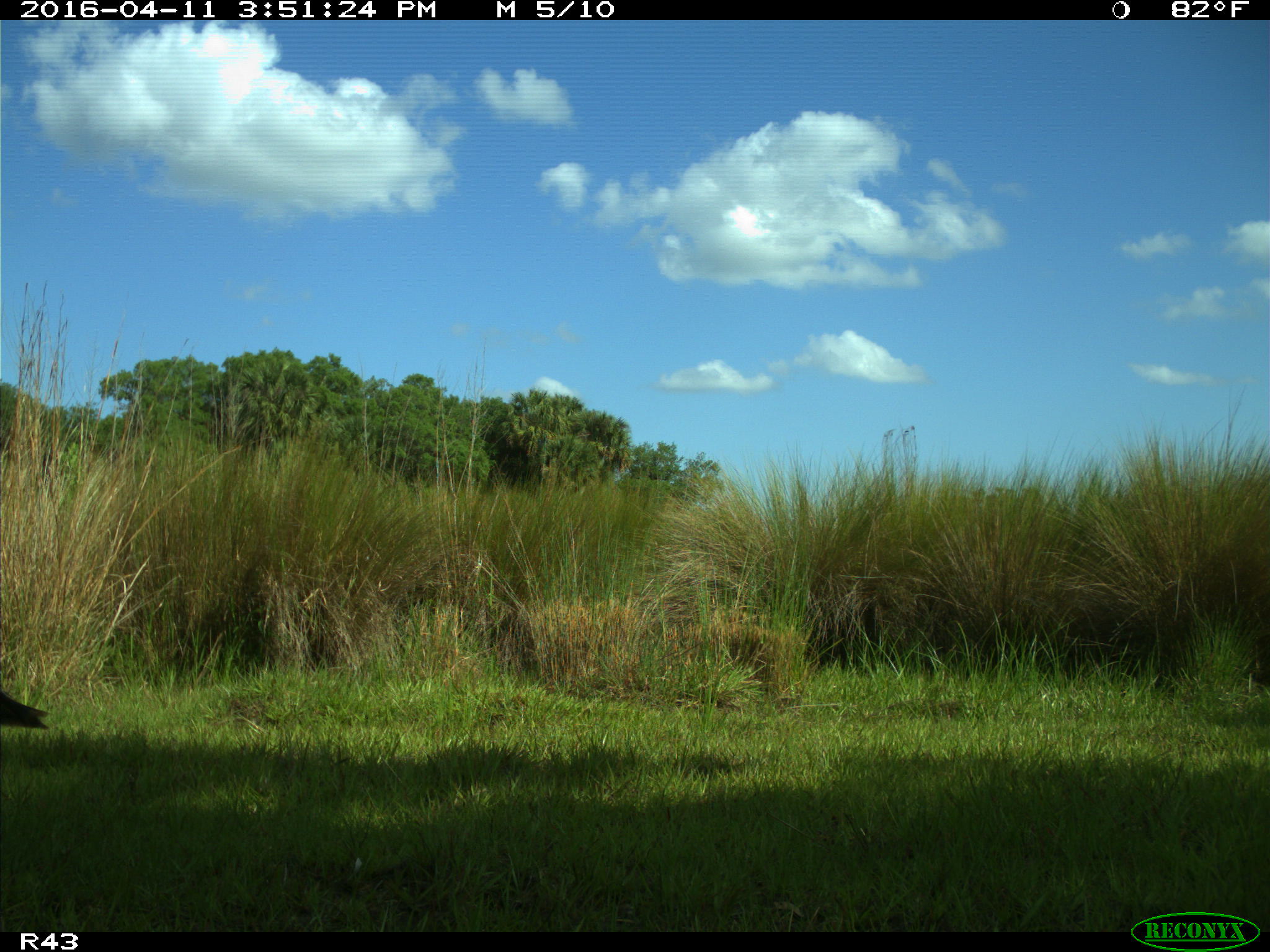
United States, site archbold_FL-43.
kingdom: Animalia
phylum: Chordata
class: Aves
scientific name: Aves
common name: birds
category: unidentified bird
Unidentified bird (birds) (Aves).